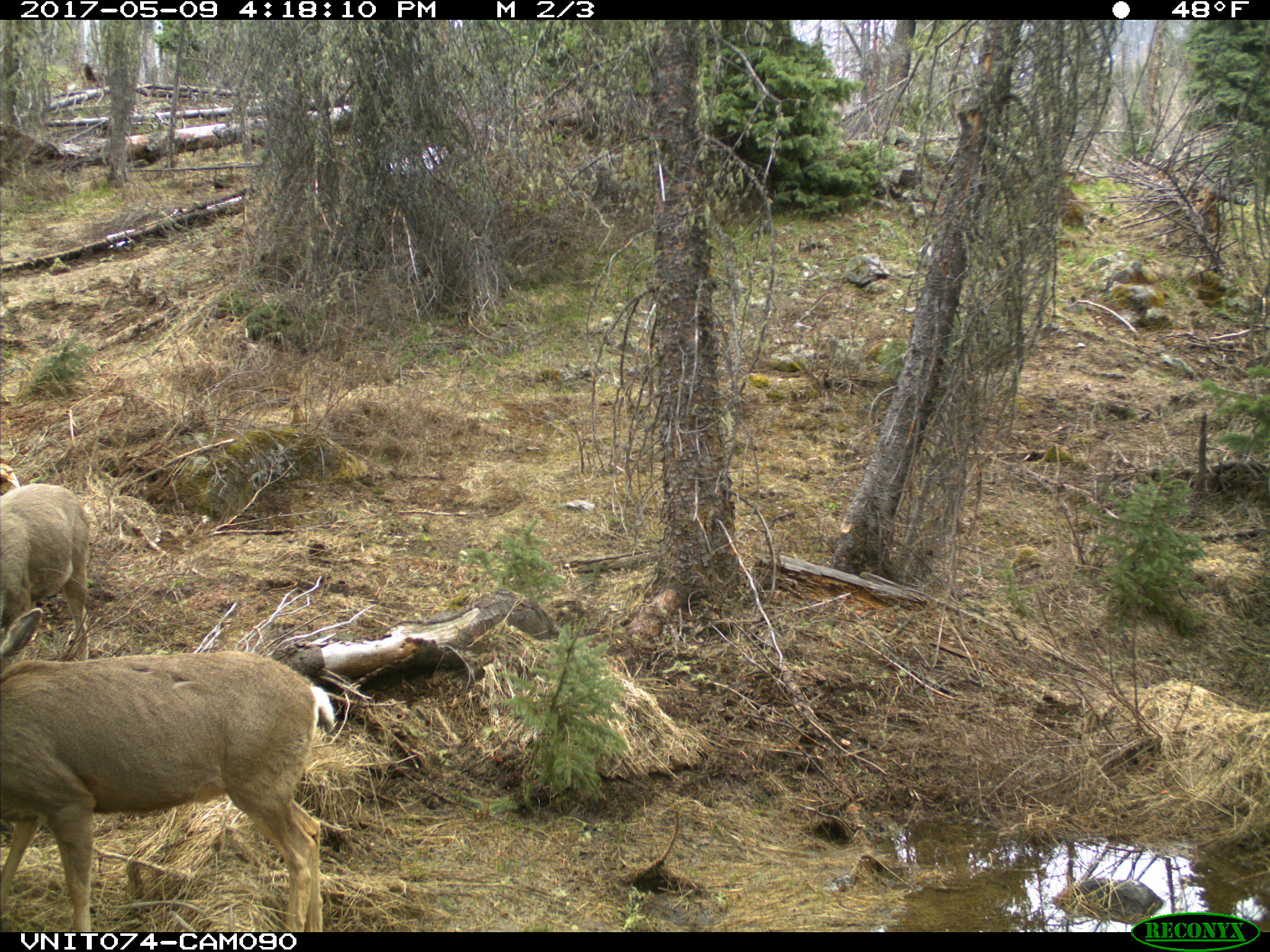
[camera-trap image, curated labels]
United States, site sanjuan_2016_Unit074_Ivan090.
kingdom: Animalia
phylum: Chordata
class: Mammalia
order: Artiodactyla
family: Cervidae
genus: Odocoileus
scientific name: Odocoileus hemionus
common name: mule deer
Odocoileus hemionus (mule deer).